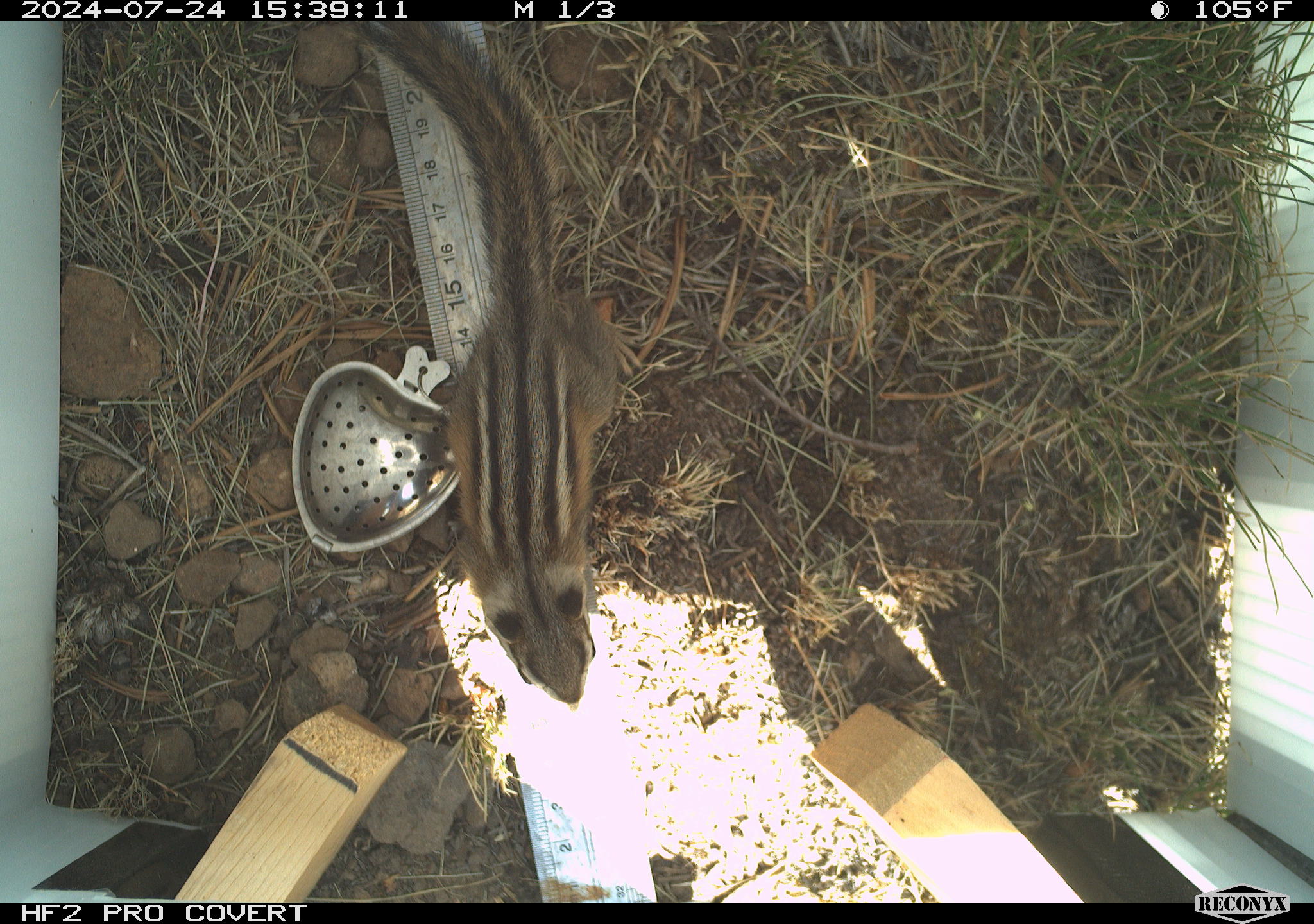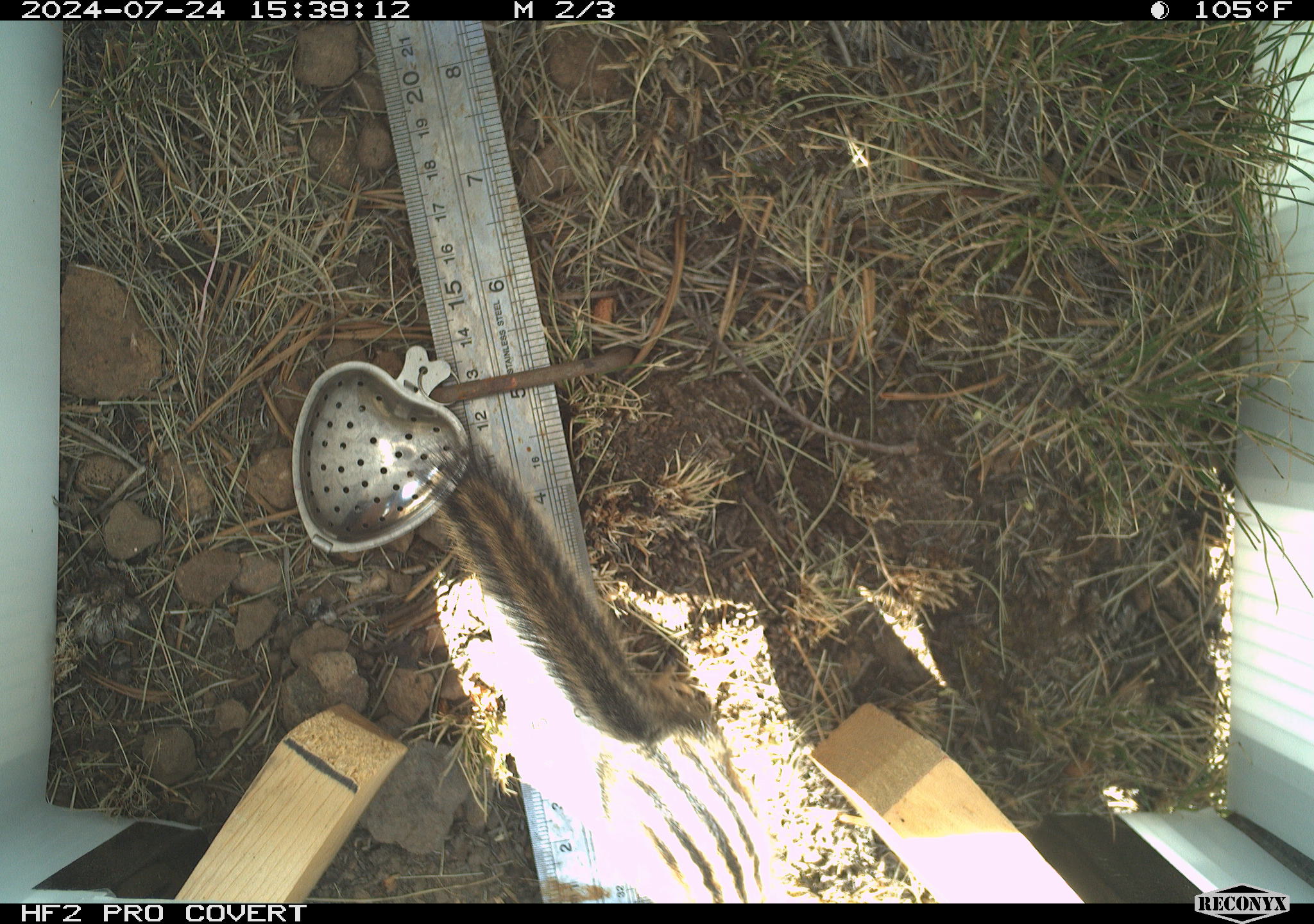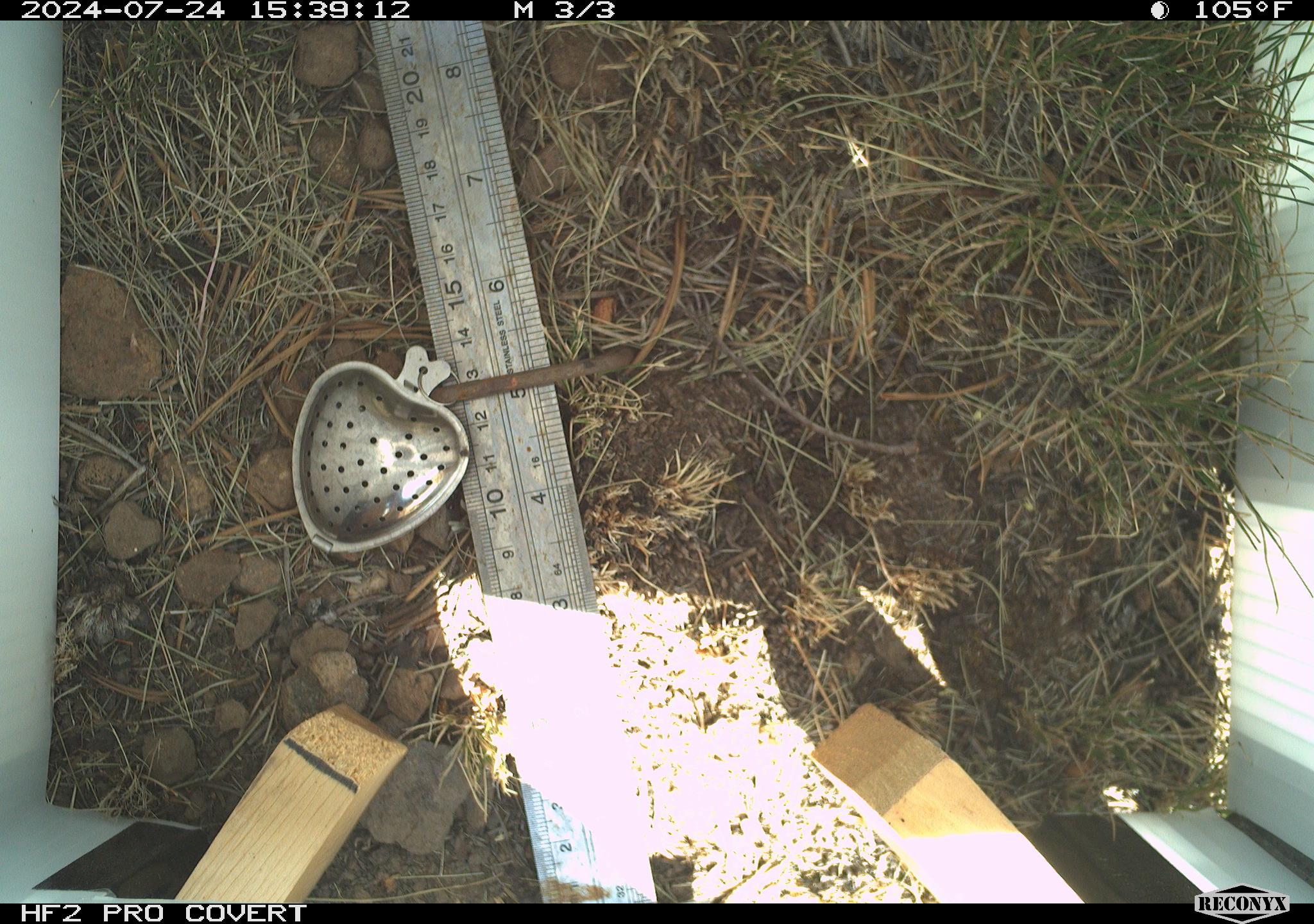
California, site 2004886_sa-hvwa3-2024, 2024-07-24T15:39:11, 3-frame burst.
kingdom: Animalia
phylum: Chordata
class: Mammalia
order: Rodentia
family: Sciuridae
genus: Neotamias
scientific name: Neotamias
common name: western chipmunks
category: neotamias species